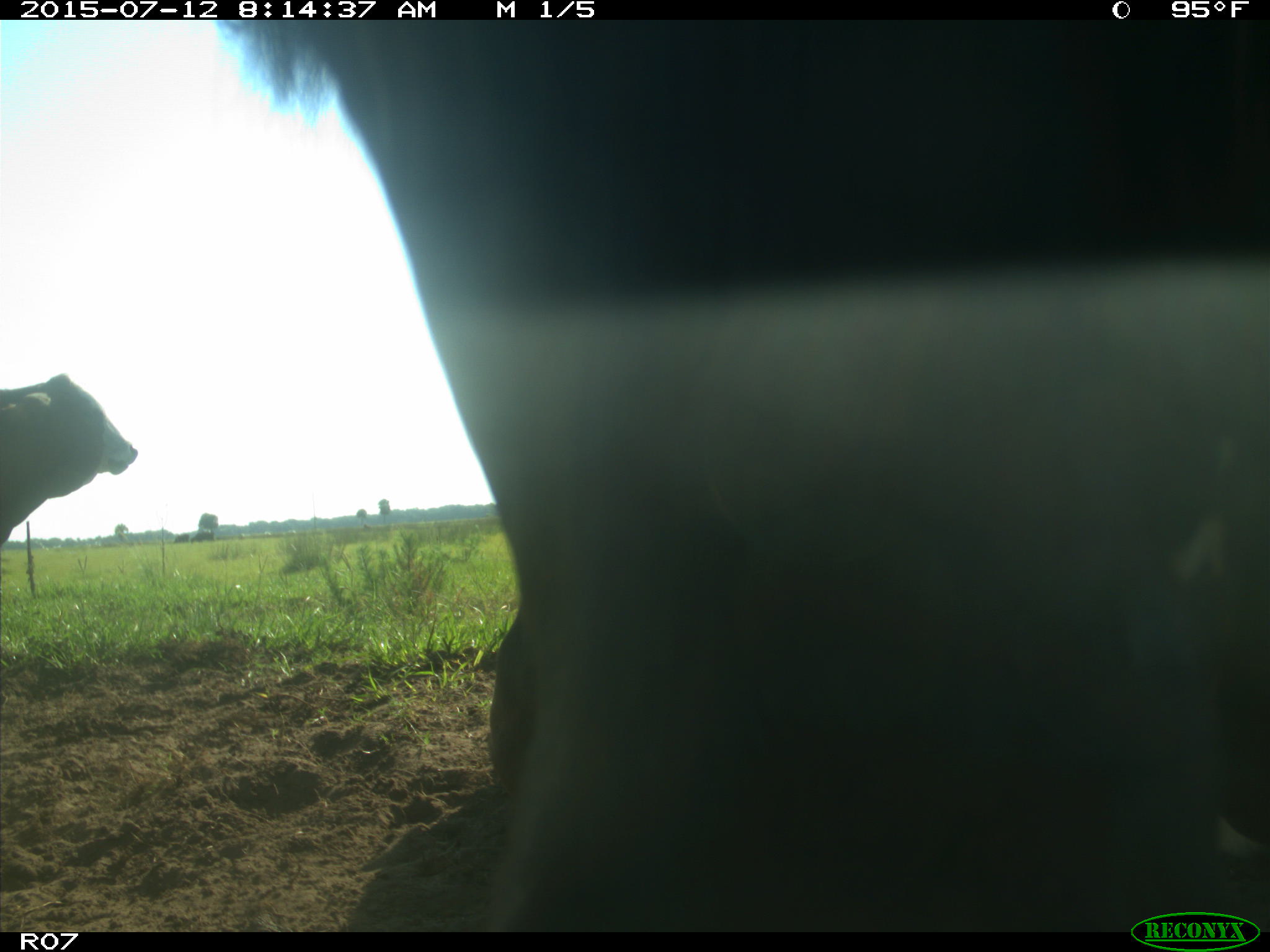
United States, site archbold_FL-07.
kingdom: Animalia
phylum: Chordata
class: Mammalia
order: Artiodactyla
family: Bovidae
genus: Bos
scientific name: Bos taurus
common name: domestic cow